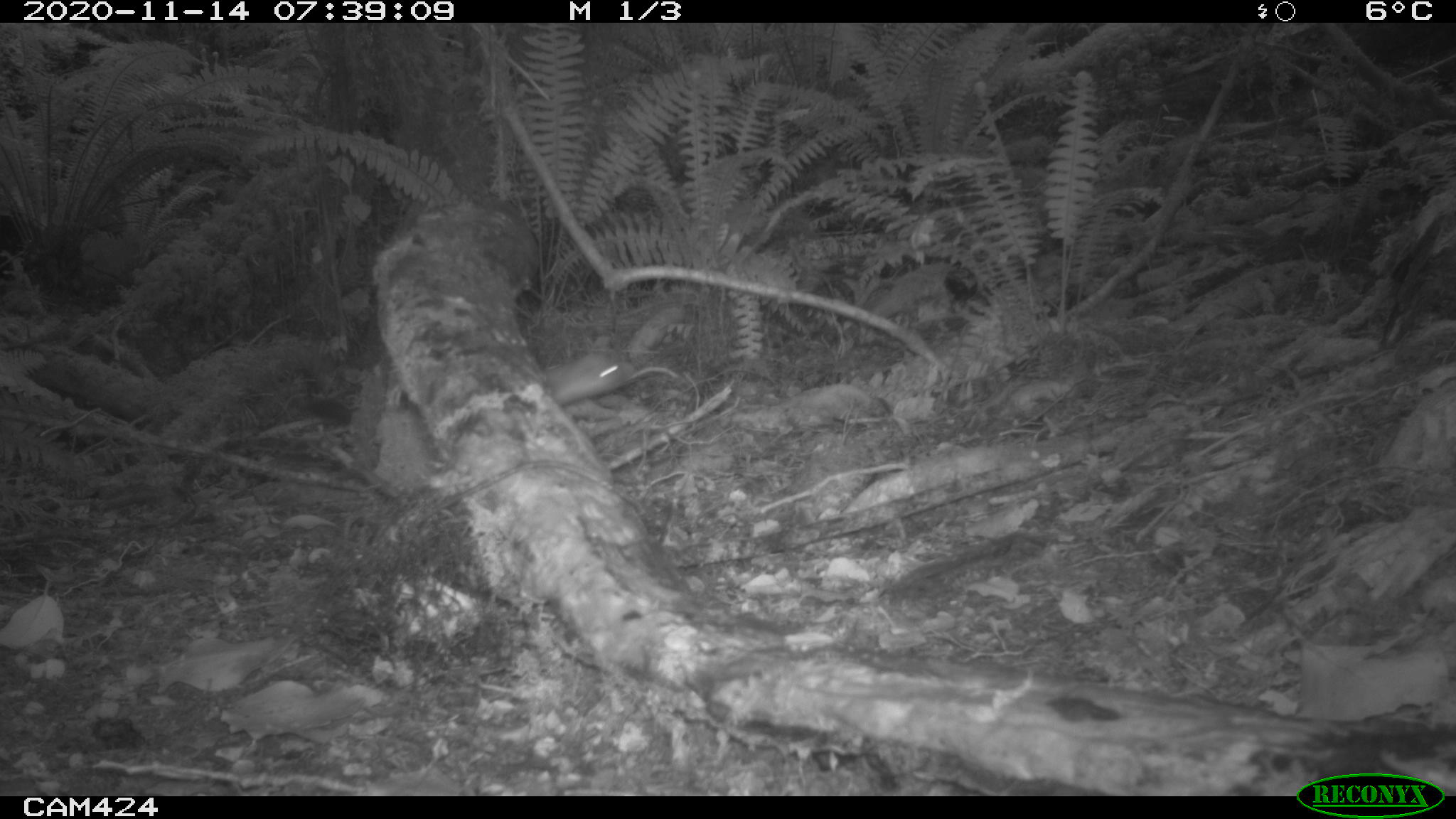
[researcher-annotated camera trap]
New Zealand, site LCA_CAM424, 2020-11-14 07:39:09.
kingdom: Animalia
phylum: Chordata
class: Mammalia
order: Carnivora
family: Mustelidae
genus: Mustela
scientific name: Mustela erminea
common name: stoat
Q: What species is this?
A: Stoat (Mustela erminea).